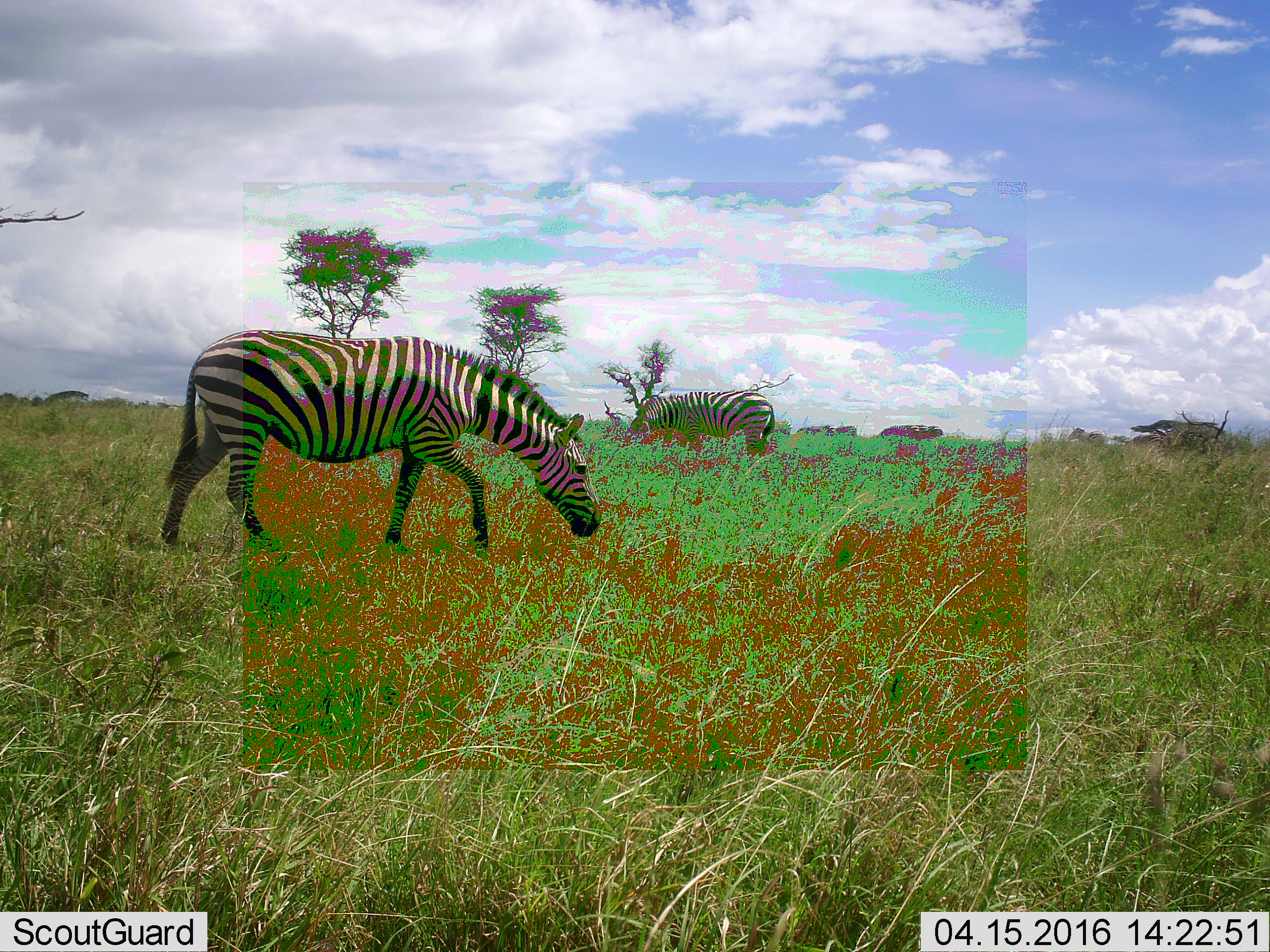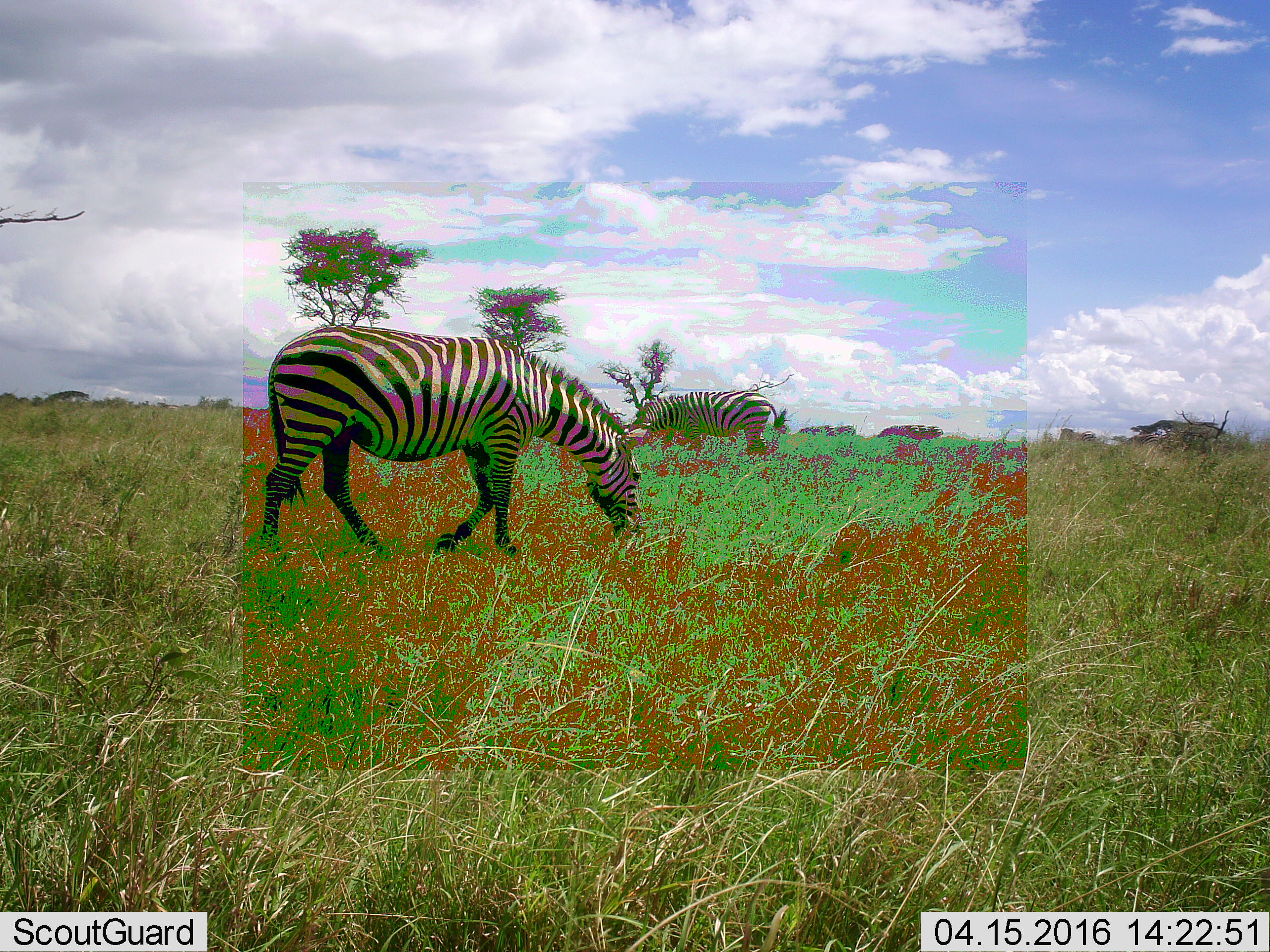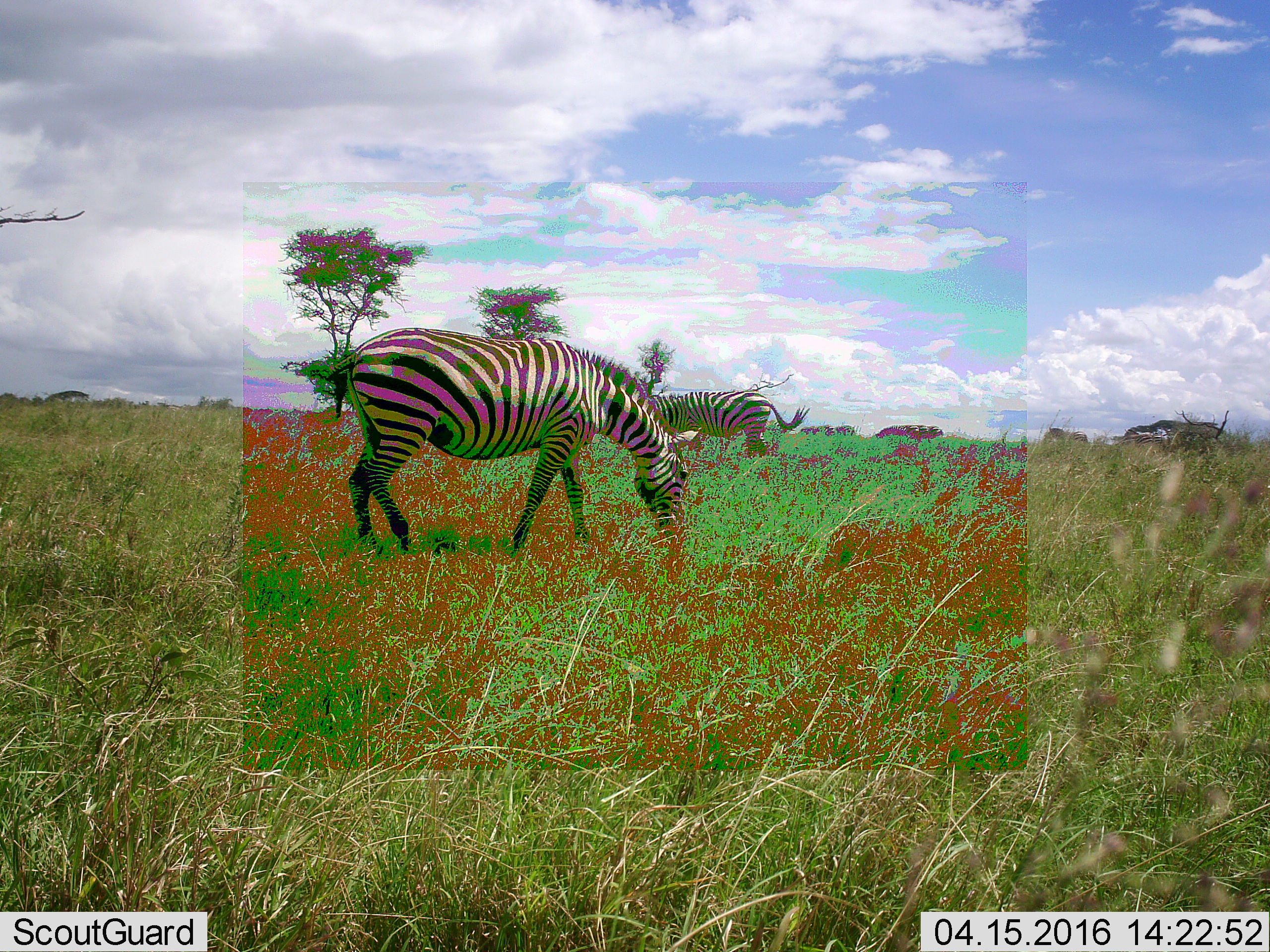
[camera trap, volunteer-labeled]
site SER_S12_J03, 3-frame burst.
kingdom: Animalia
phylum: Chordata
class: Mammalia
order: Perissodactyla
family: Equidae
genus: Equus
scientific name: Equus quagga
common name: plains zebra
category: zebraplains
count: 2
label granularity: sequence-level